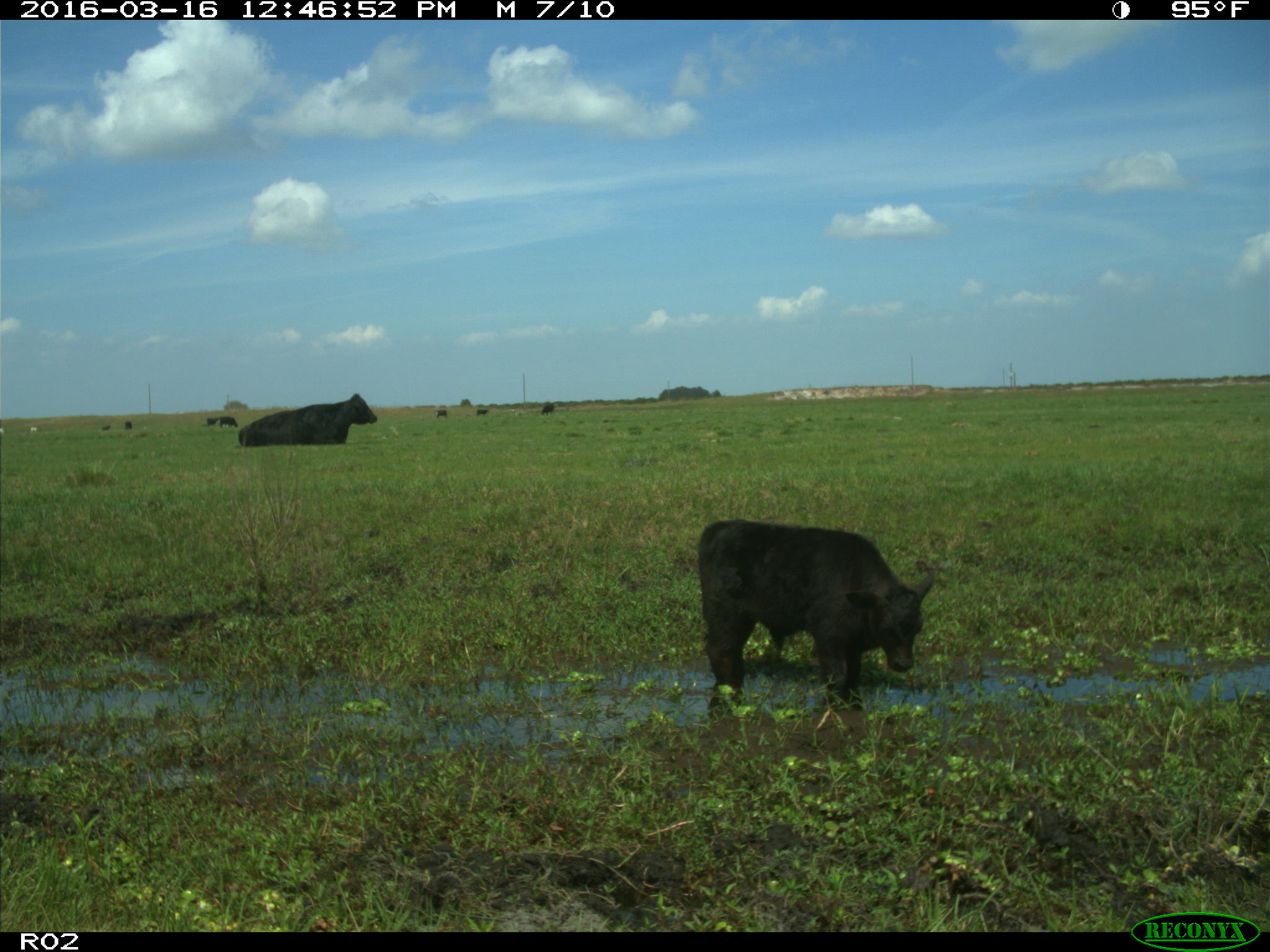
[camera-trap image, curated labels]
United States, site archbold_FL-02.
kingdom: Animalia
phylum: Chordata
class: Mammalia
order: Artiodactyla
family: Bovidae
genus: Bos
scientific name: Bos taurus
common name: domestic cow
Bos taurus (domestic cow).